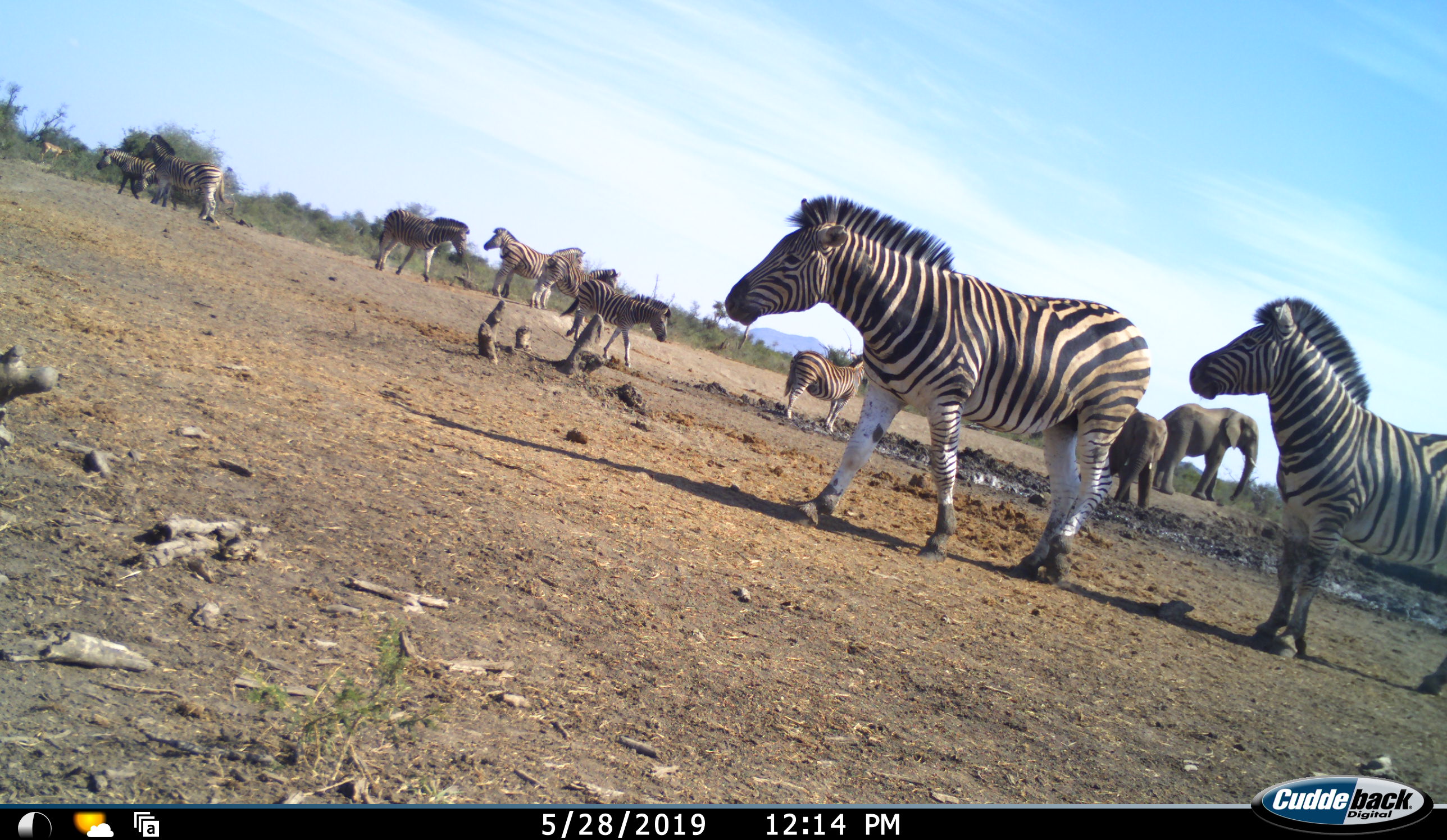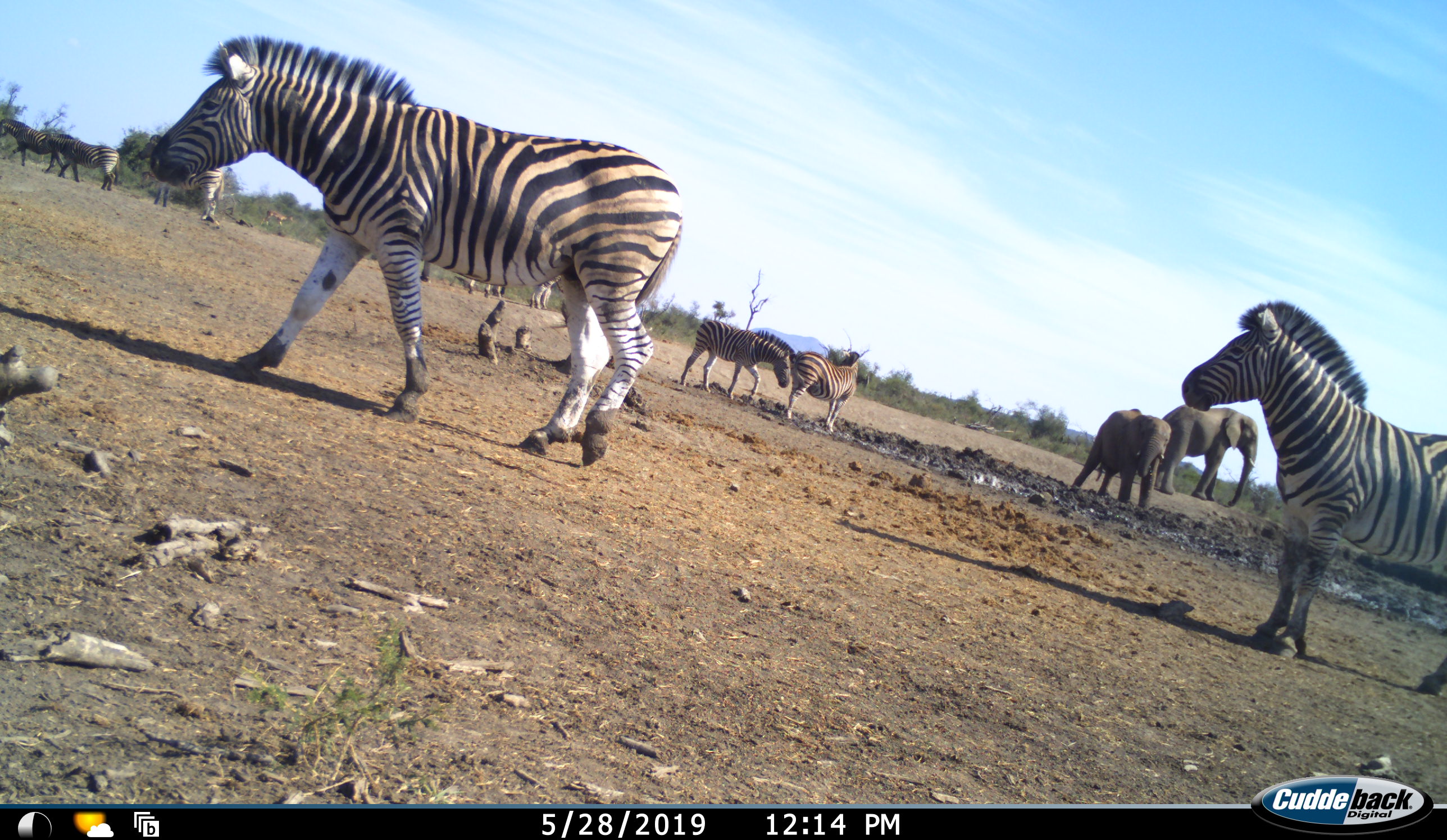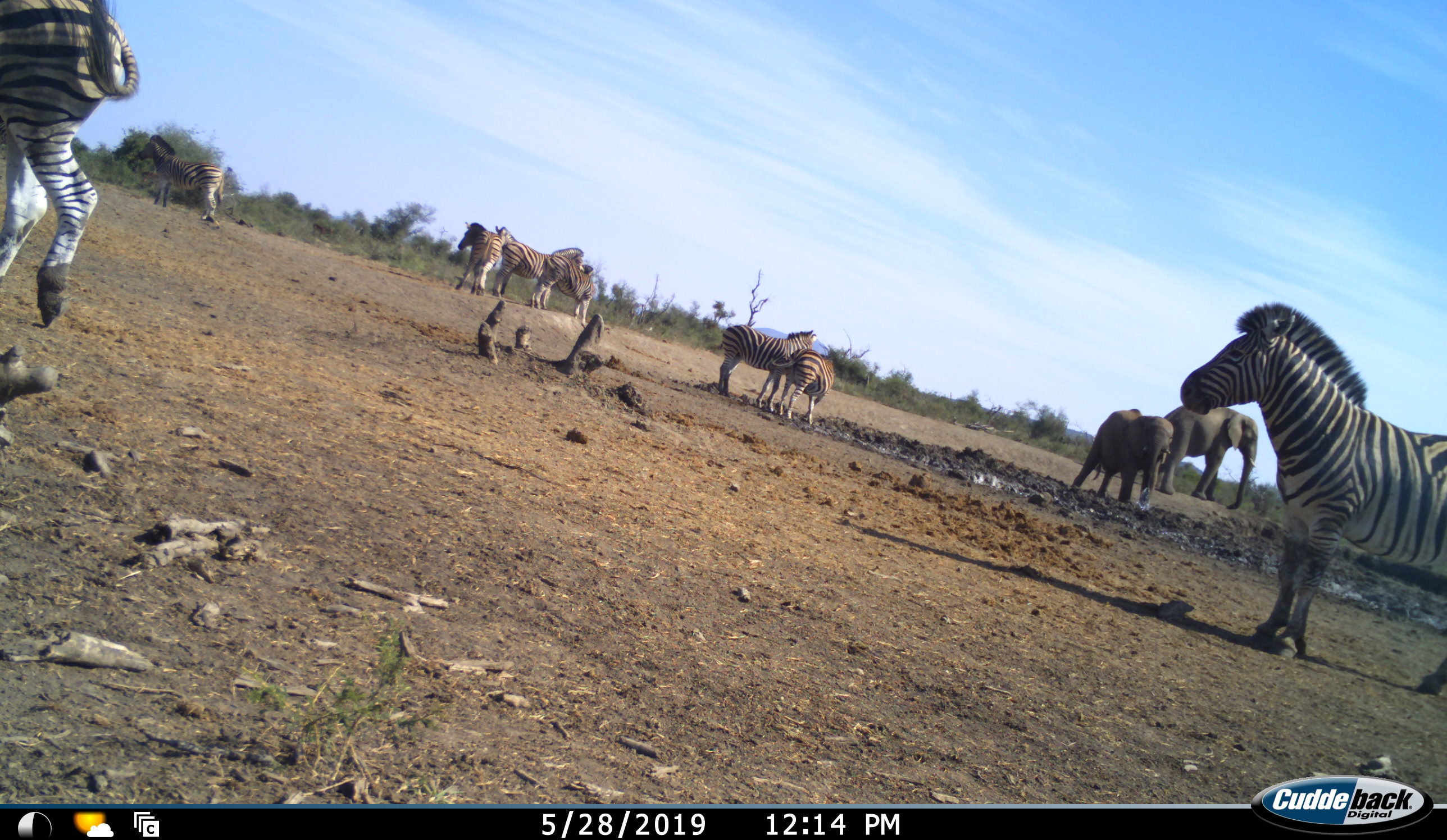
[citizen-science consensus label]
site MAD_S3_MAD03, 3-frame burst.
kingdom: Animalia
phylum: Chordata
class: Mammalia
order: Proboscidea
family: Elephantidae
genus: Loxodonta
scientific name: Loxodonta africana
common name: african bush elephant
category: elephant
Elephant (african bush elephant) (Loxodonta africana), count 2. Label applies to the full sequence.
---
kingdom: Animalia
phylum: Chordata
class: Mammalia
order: Perissodactyla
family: Equidae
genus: Equus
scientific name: Equus quagga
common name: plains zebra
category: zebraplains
Zebraplains (plains zebra) (Equus quagga), count 10. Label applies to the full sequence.